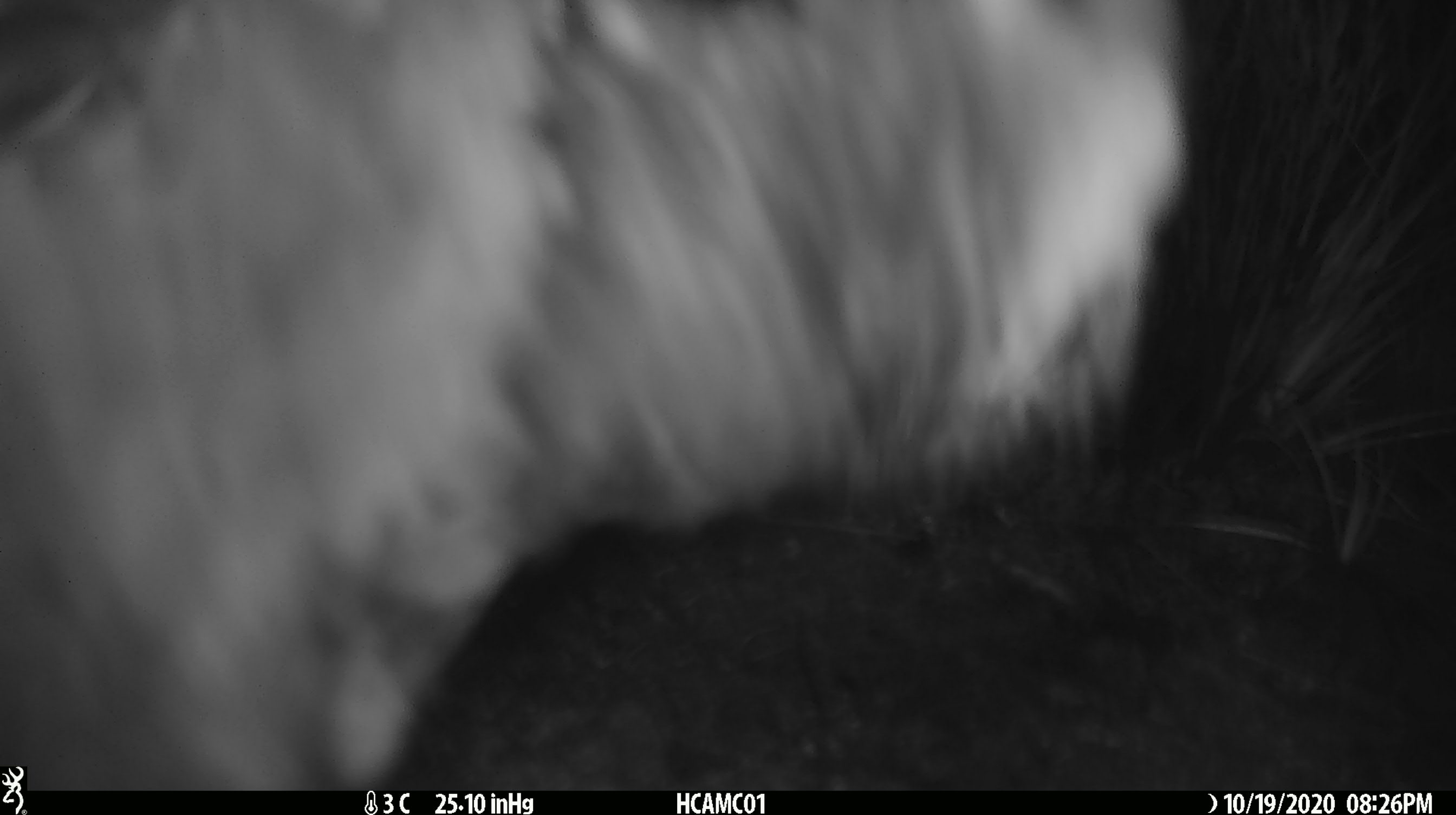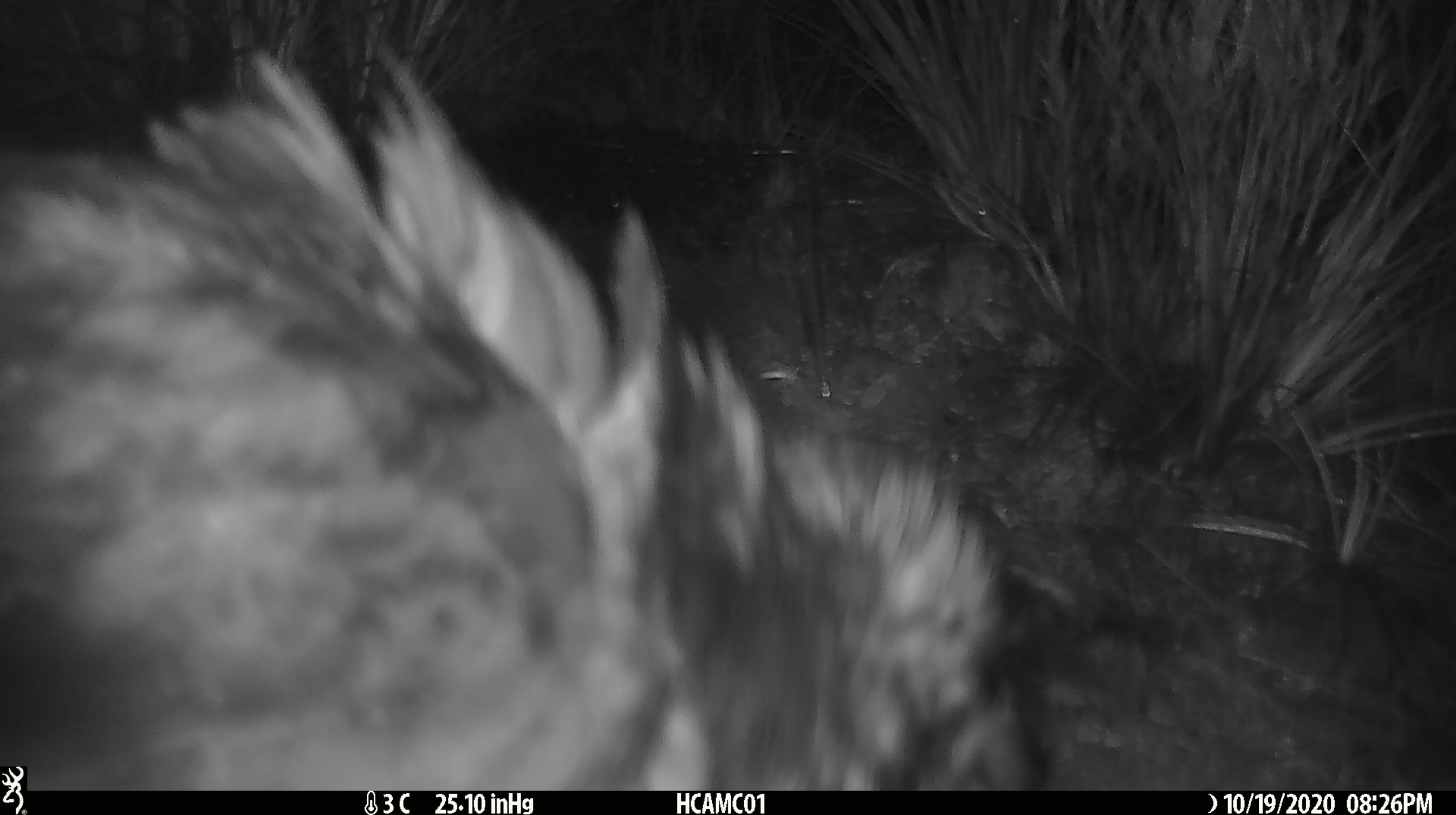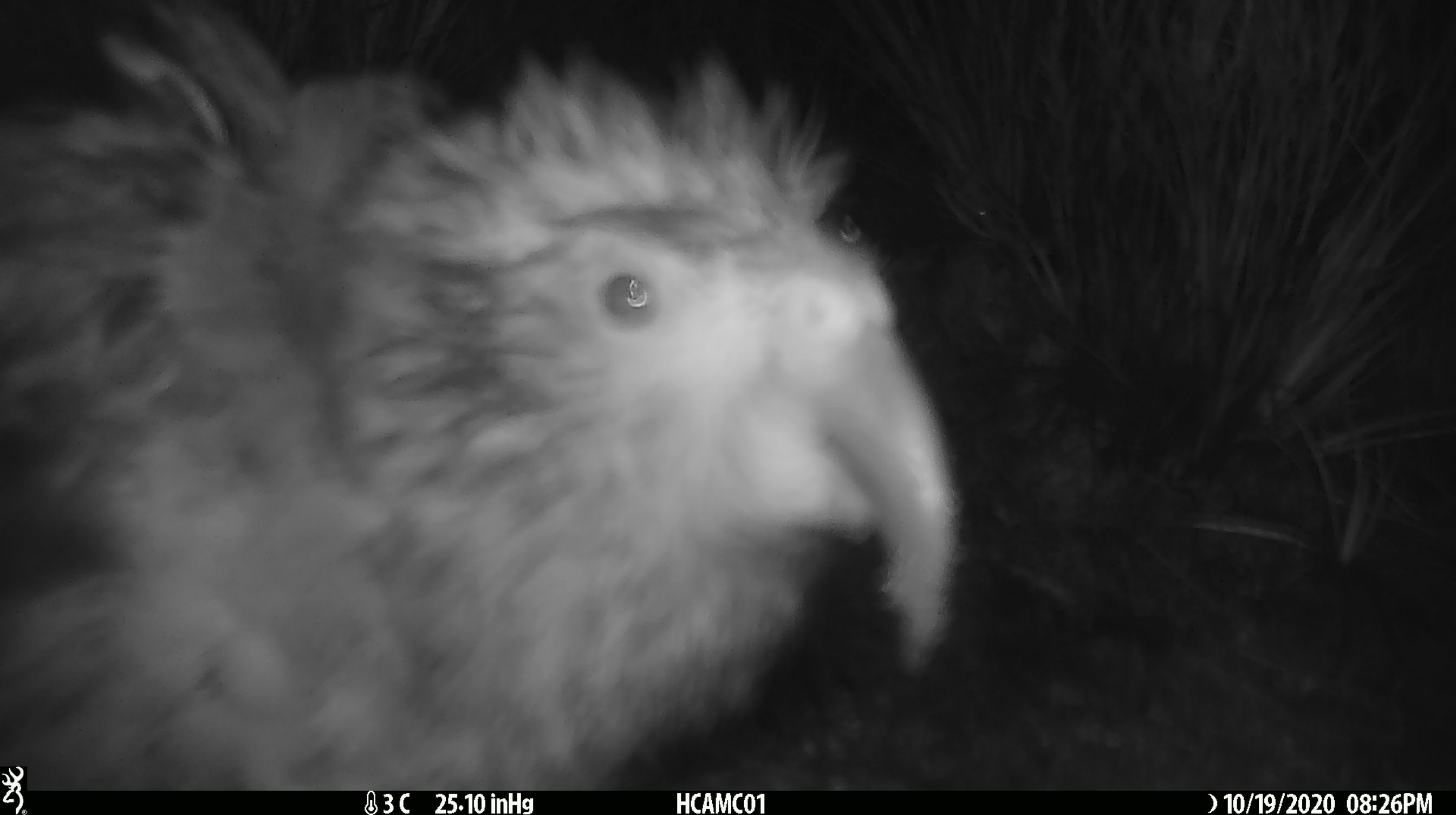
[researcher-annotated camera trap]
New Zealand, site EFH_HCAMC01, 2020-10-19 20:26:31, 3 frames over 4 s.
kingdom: Animalia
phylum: Chordata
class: Aves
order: Psittaciformes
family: Strigopidae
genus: Nestor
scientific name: Nestor notabilis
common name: kea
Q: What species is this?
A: Kea (Nestor notabilis).